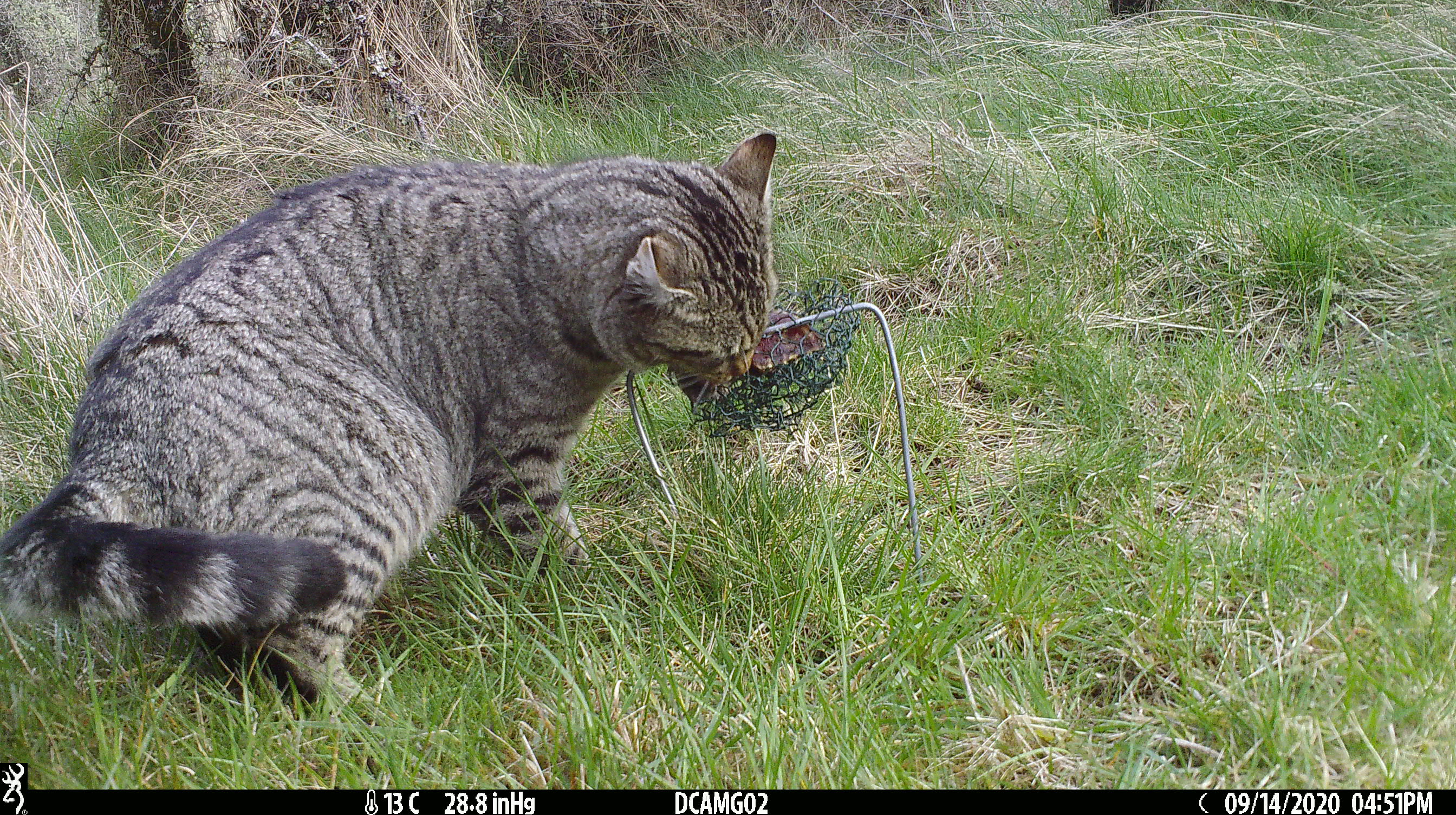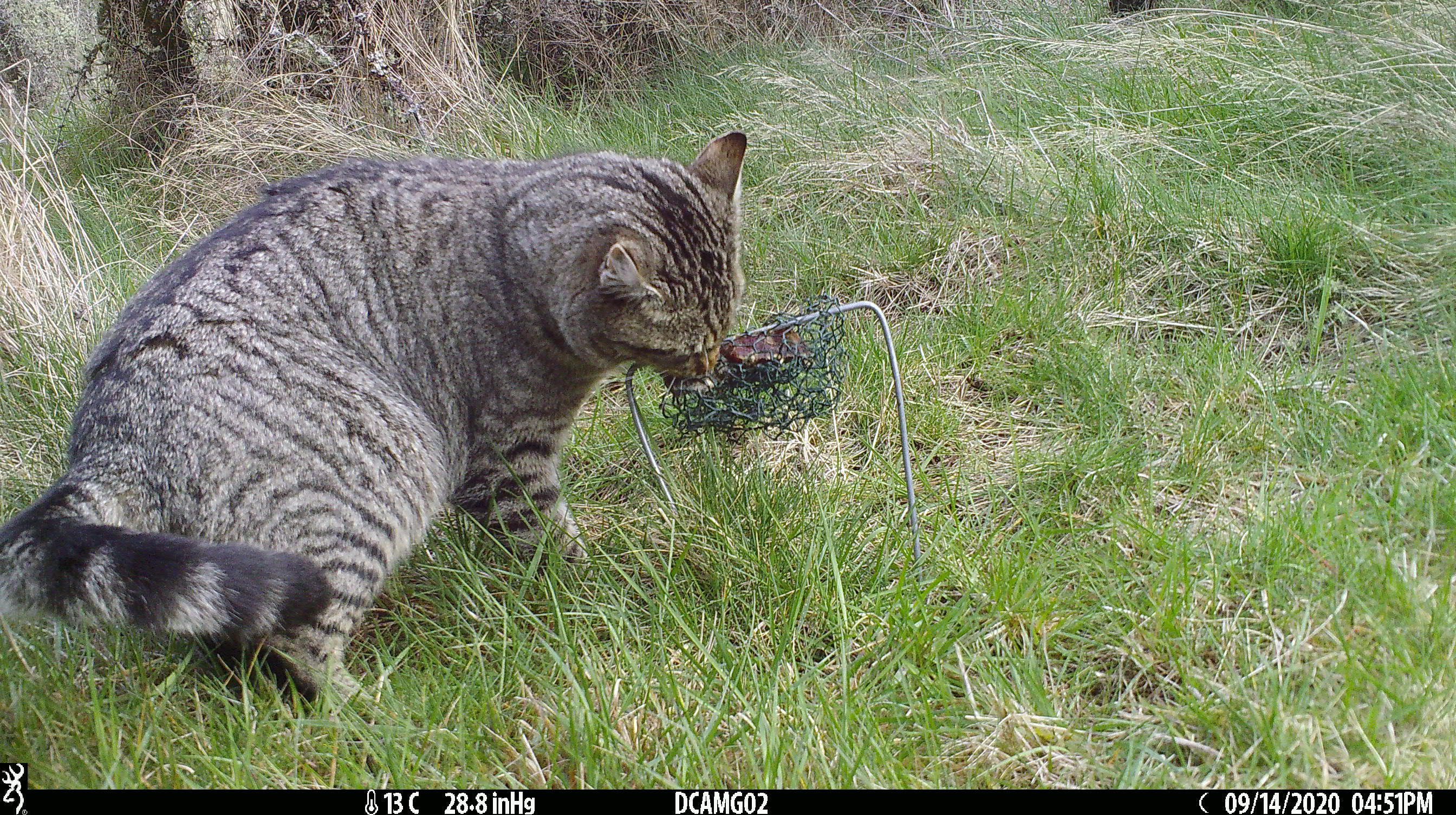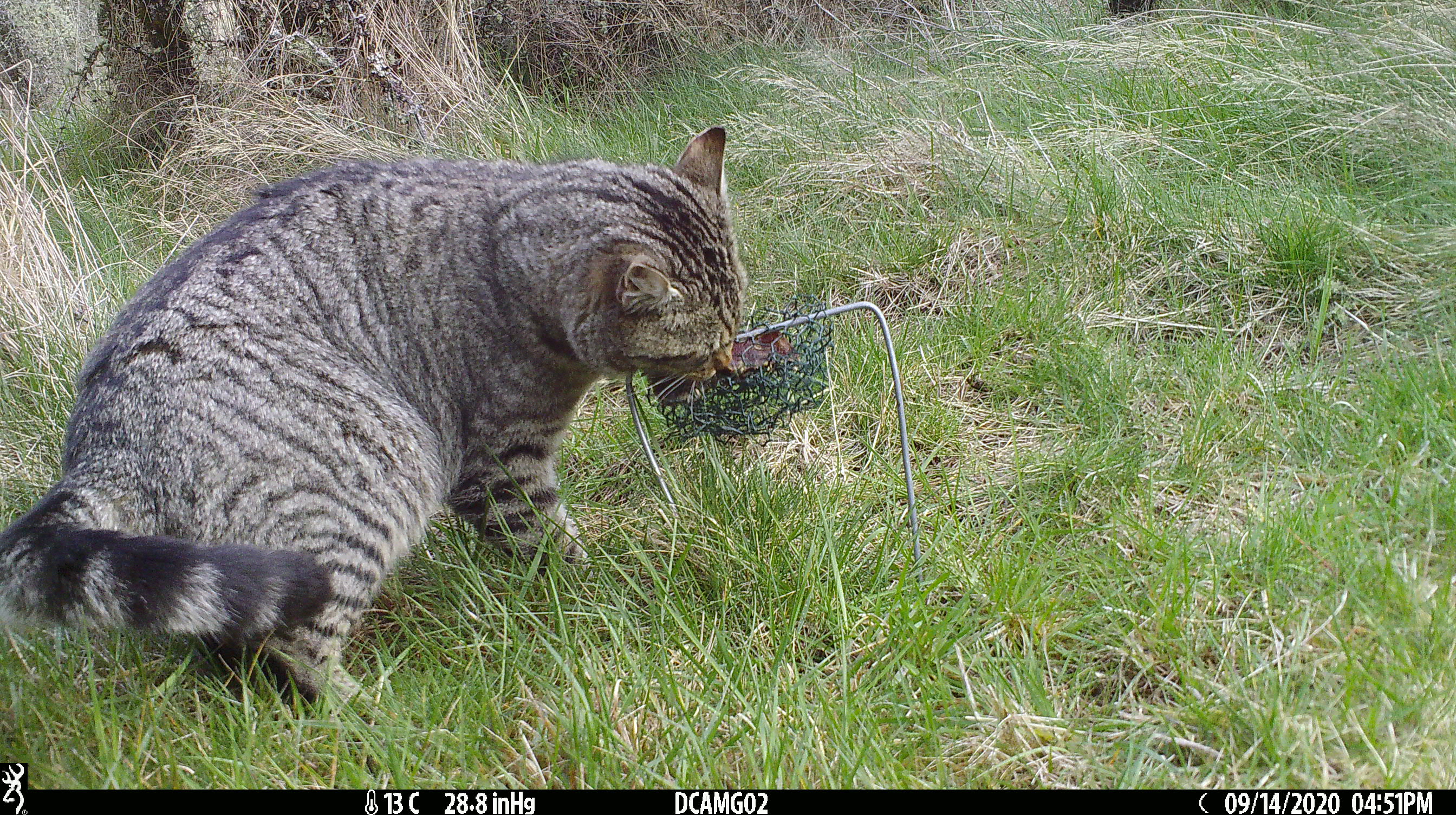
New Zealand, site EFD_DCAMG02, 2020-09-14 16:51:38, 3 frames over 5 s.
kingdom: Animalia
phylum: Chordata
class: Mammalia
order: Carnivora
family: Felidae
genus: Felis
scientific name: Felis catus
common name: domestic cat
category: cat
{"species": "cat (domestic cat) (Felis catus)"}